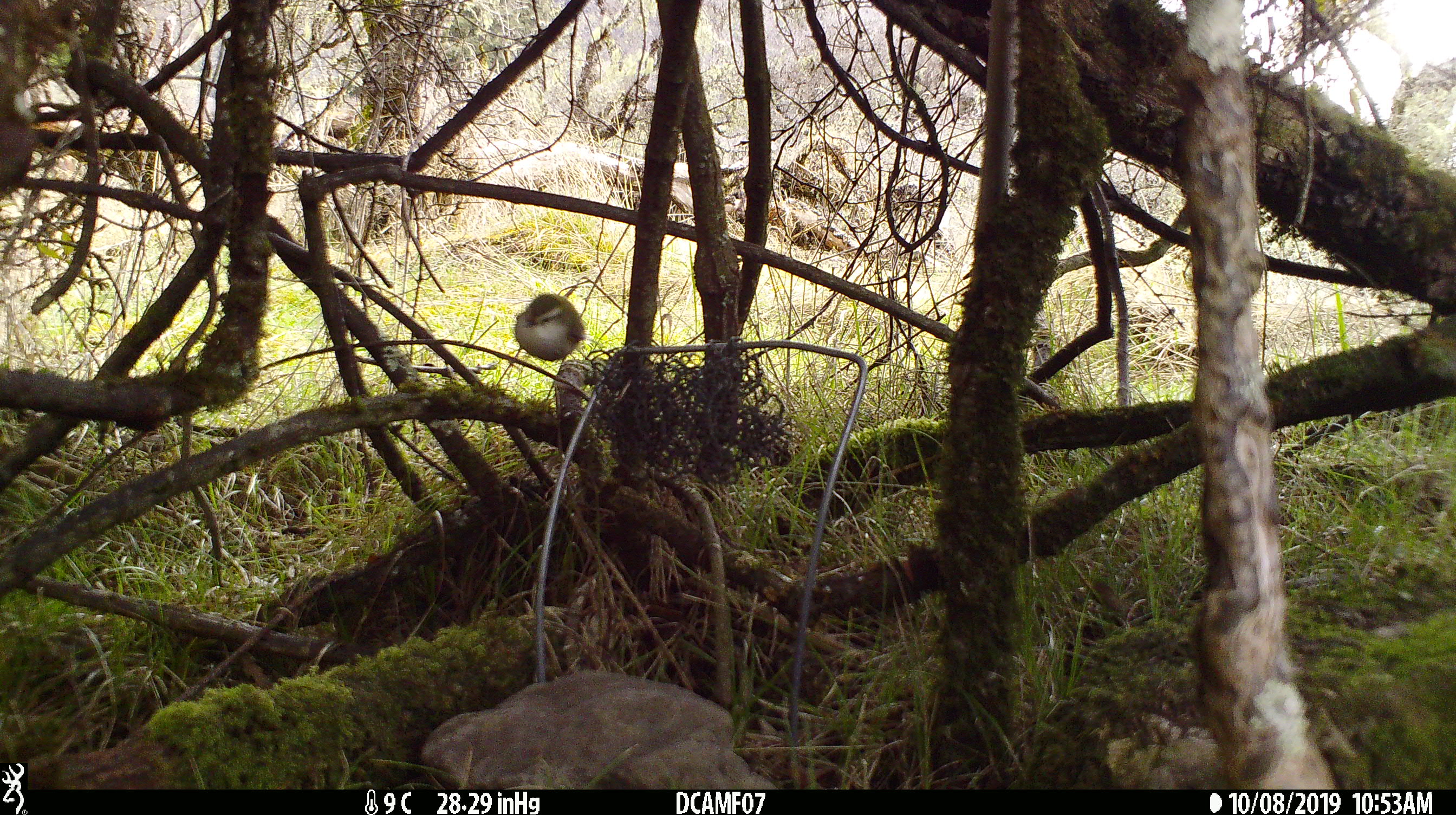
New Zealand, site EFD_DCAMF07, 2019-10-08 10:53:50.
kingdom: Animalia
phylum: Chordata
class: Aves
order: Passeriformes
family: Acanthisittidae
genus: Acanthisitta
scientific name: Acanthisitta chloris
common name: rifleman